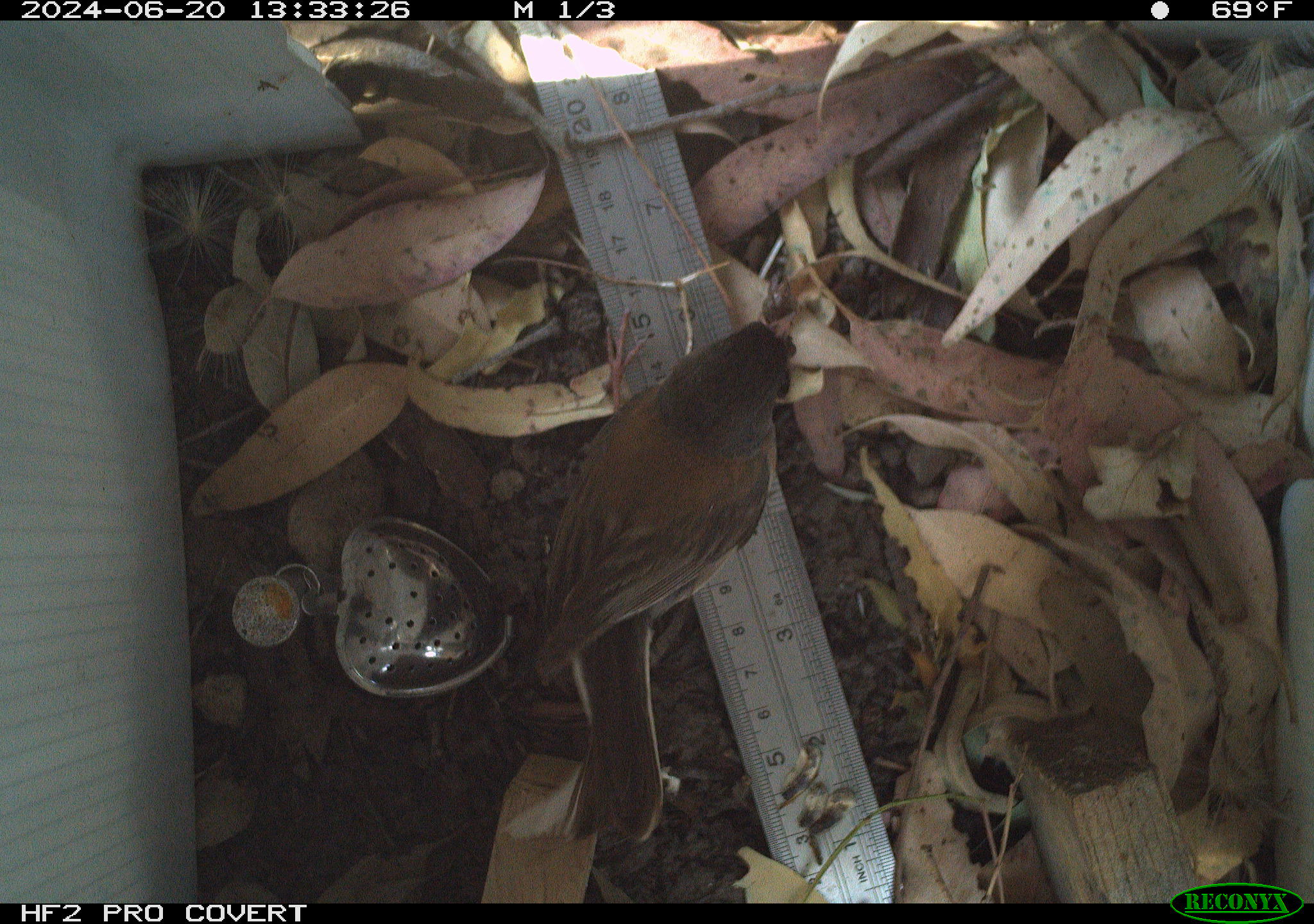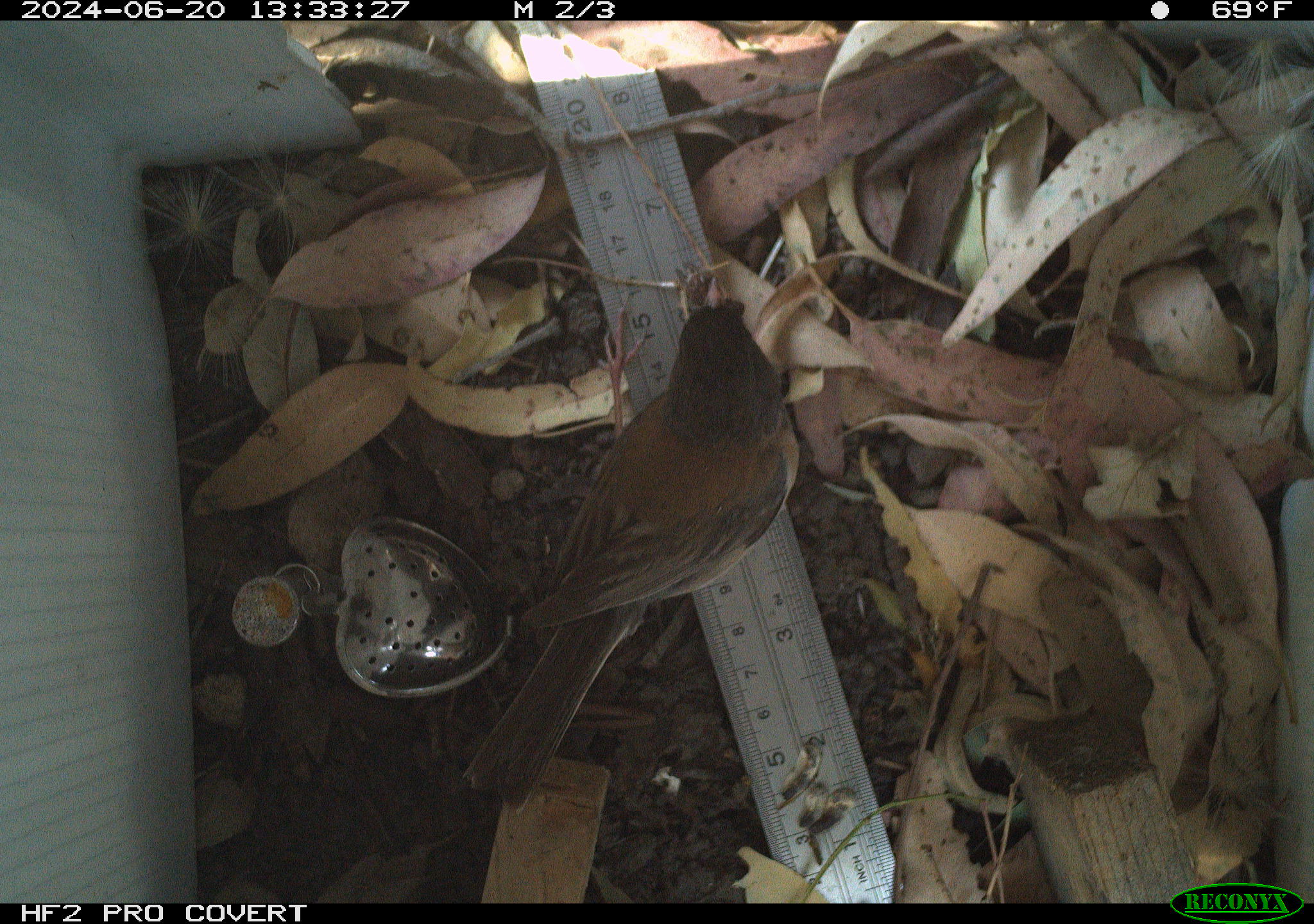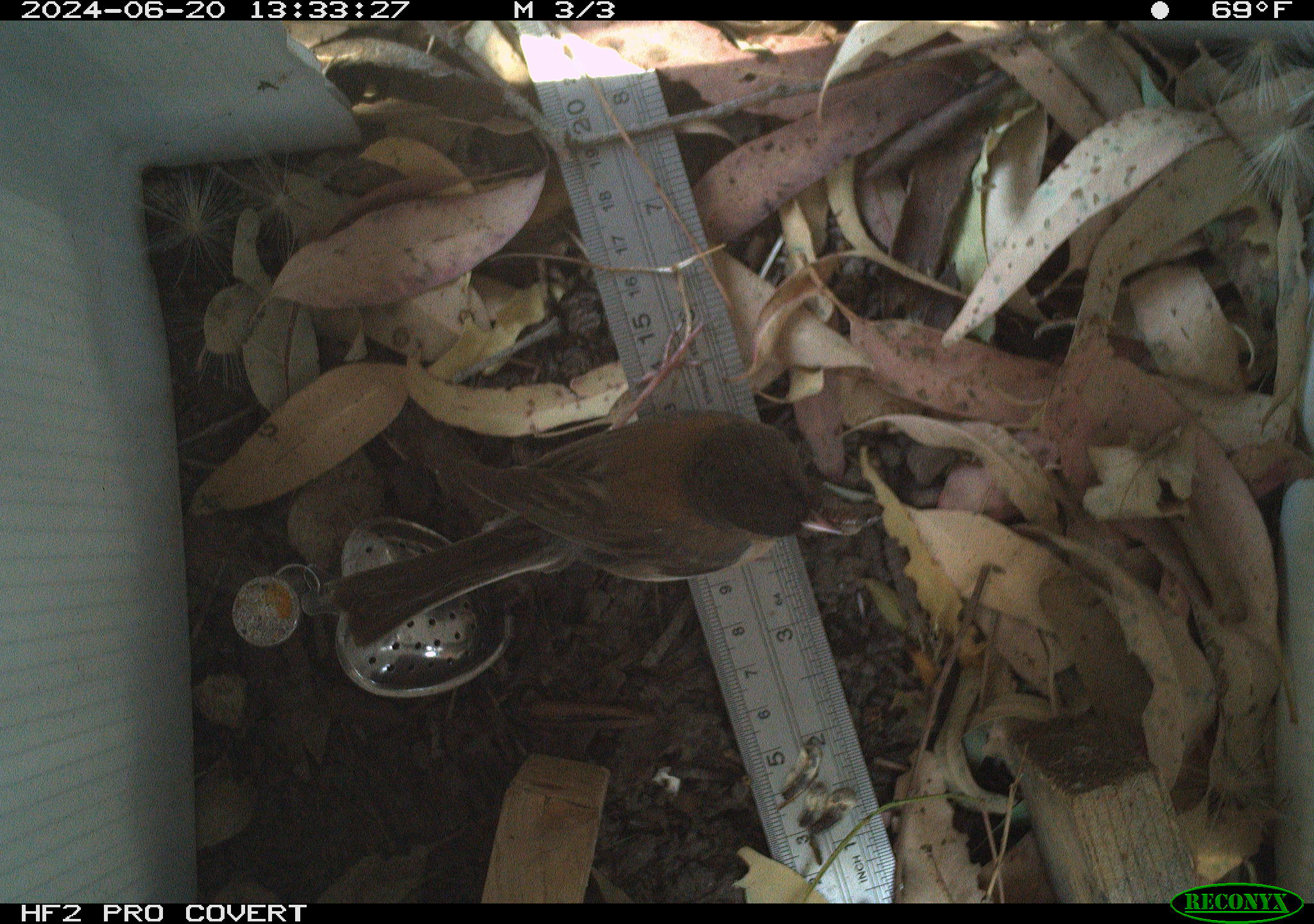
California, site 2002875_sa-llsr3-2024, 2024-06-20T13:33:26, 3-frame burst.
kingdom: Animalia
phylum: Chordata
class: Aves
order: Passeriformes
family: Passerellidae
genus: Junco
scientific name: Junco hyemalis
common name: dark-eyed junco